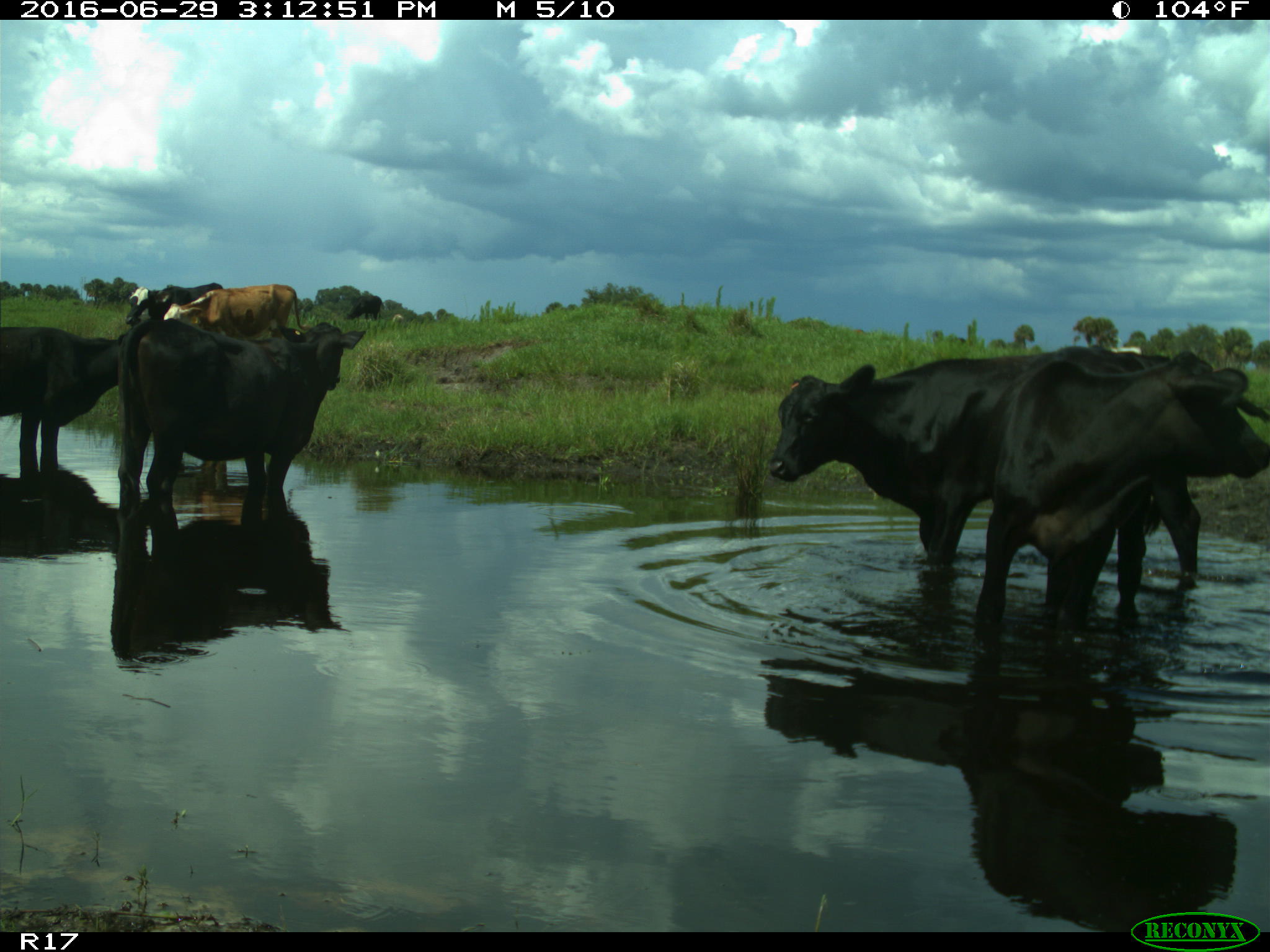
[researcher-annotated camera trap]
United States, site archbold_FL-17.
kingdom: Animalia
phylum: Chordata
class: Mammalia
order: Artiodactyla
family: Bovidae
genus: Bos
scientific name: Bos taurus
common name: domestic cow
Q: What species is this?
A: Bos taurus (domestic cow).